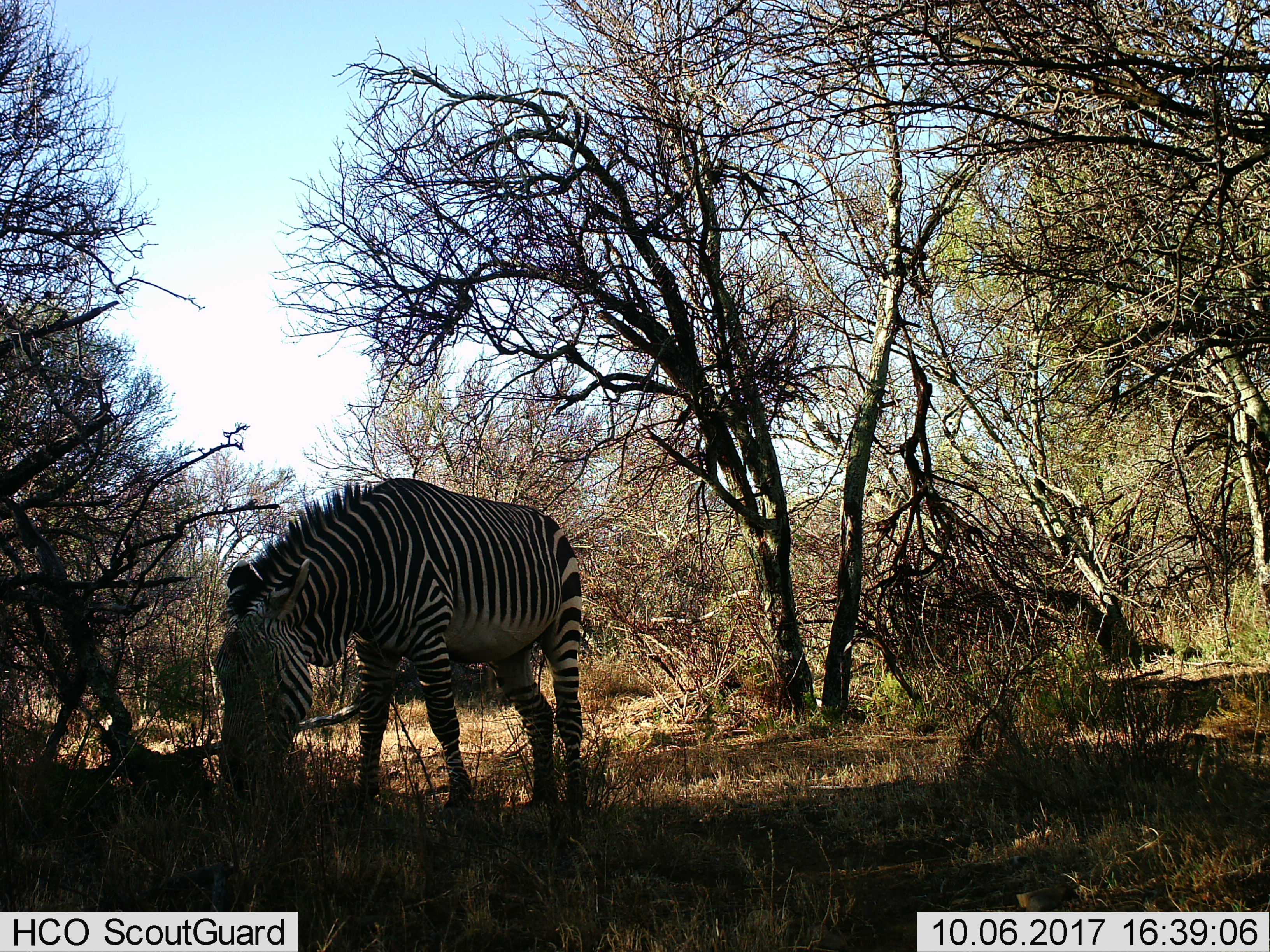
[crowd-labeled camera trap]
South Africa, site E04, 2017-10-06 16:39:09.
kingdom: Animalia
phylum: Chordata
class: Mammalia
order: Perissodactyla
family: Equidae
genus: Equus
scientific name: Equus zebra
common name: mountain zebra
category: zebramountain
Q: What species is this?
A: Zebramountain (mountain zebra) (Equus zebra).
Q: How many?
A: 1.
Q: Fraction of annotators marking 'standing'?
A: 14%.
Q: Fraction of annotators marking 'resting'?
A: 0%.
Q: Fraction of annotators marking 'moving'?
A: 14%.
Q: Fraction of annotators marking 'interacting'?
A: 0%.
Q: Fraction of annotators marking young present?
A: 0%.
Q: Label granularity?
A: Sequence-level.